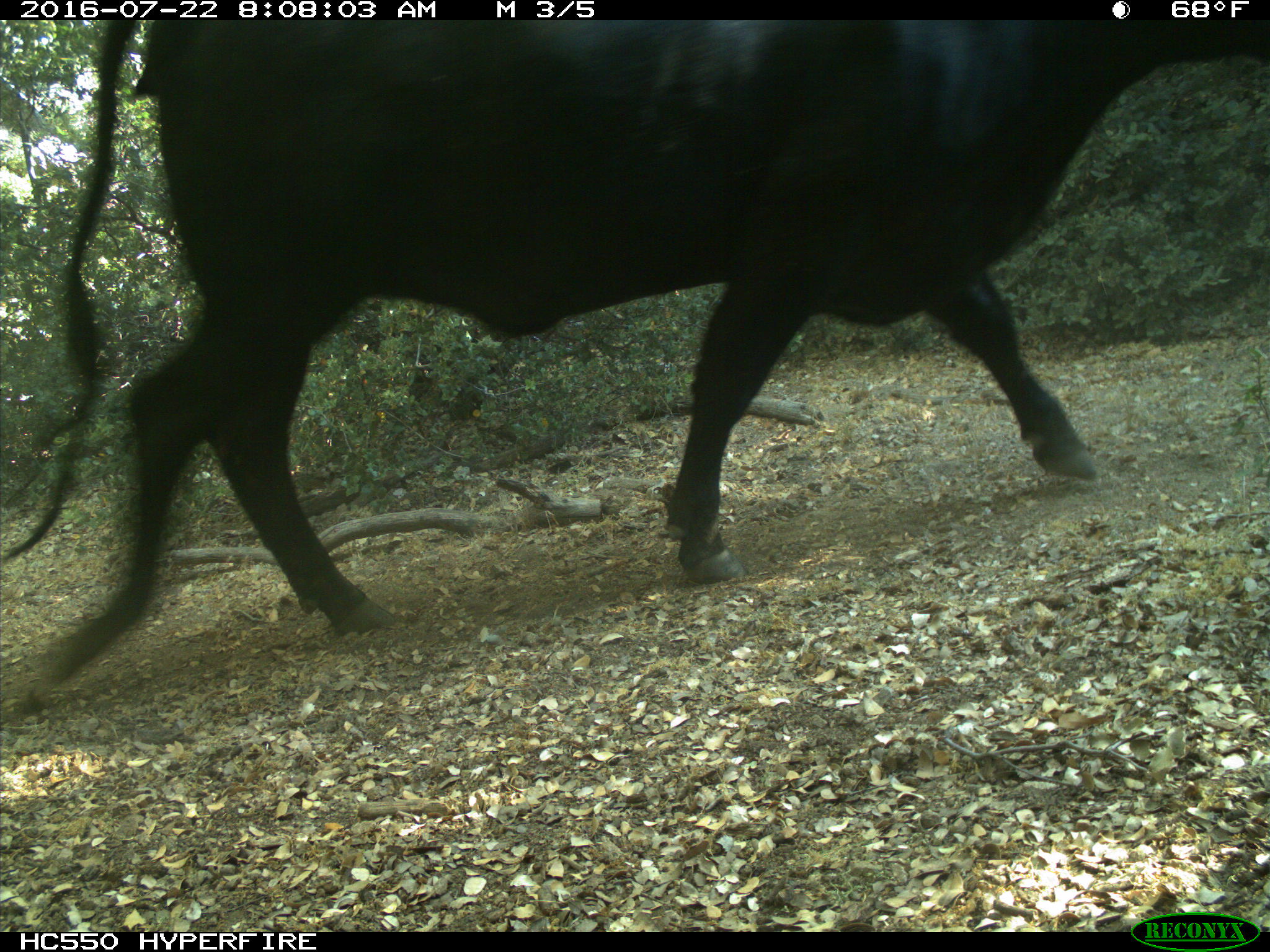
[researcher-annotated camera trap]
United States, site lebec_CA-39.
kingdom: Animalia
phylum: Chordata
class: Mammalia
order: Artiodactyla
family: Bovidae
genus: Bos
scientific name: Bos taurus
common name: domestic cow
Bos taurus (domestic cow).